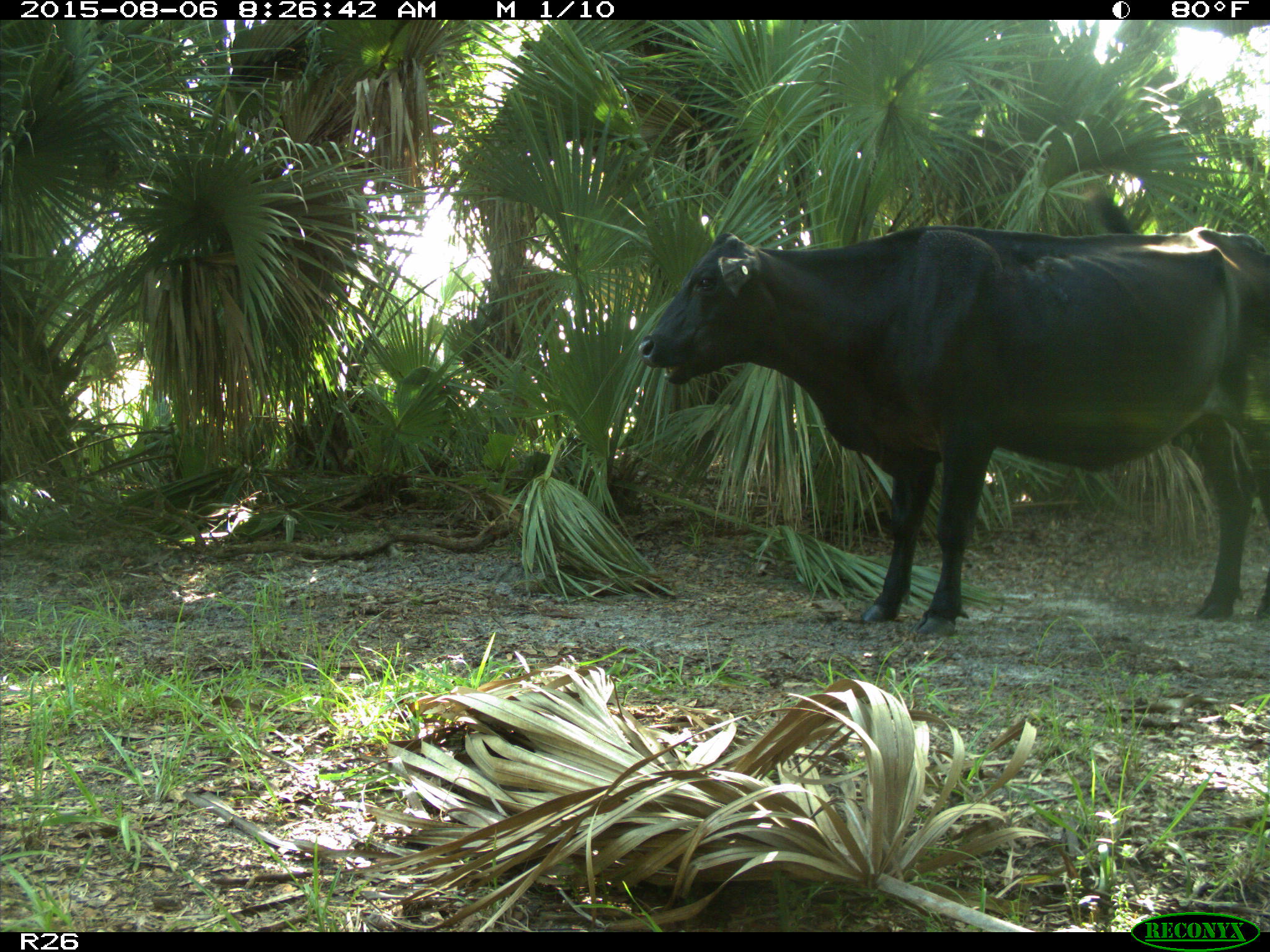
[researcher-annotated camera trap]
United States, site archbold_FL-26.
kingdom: Animalia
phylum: Chordata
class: Mammalia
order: Artiodactyla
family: Bovidae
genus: Bos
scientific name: Bos taurus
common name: domestic cow